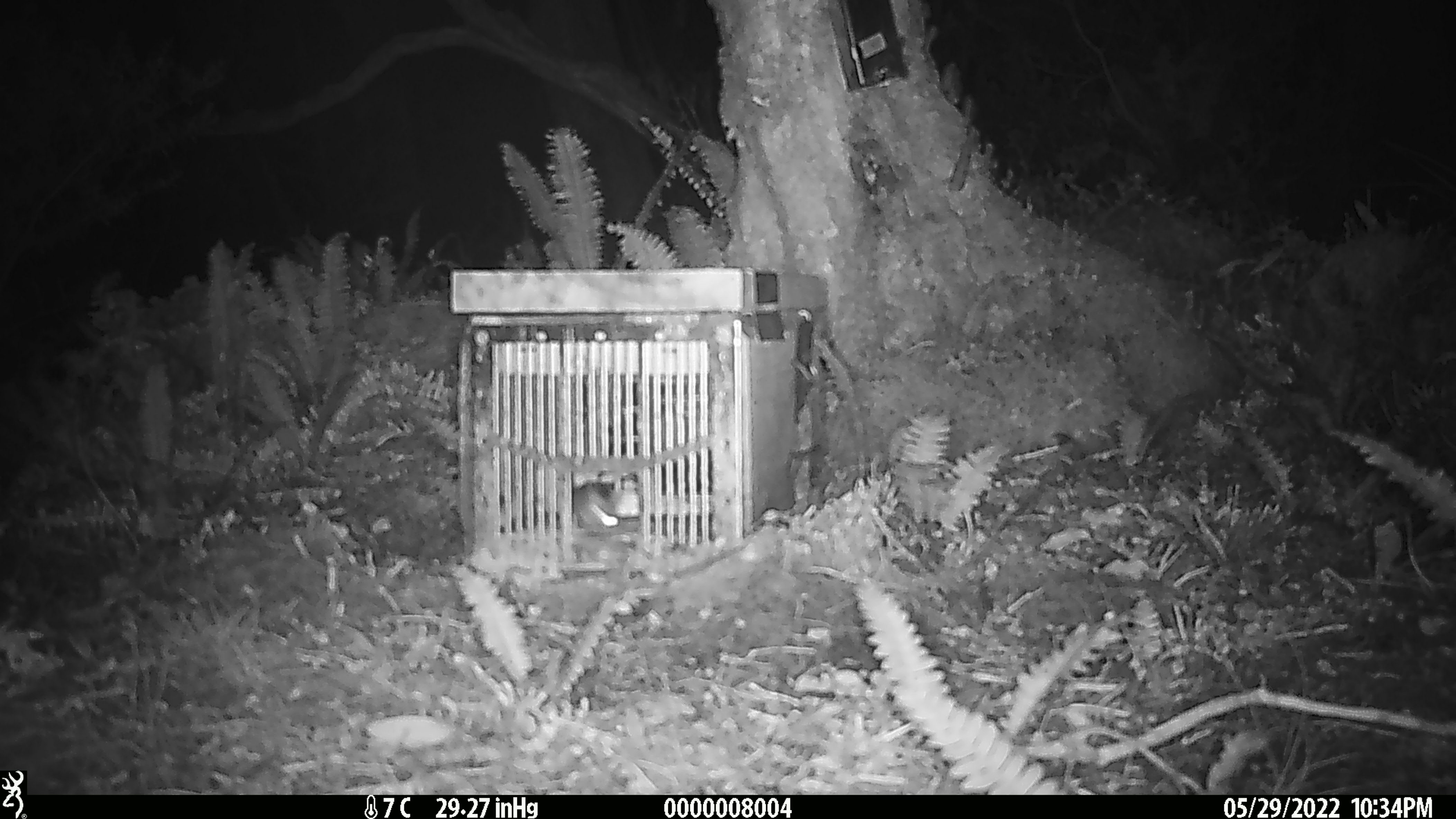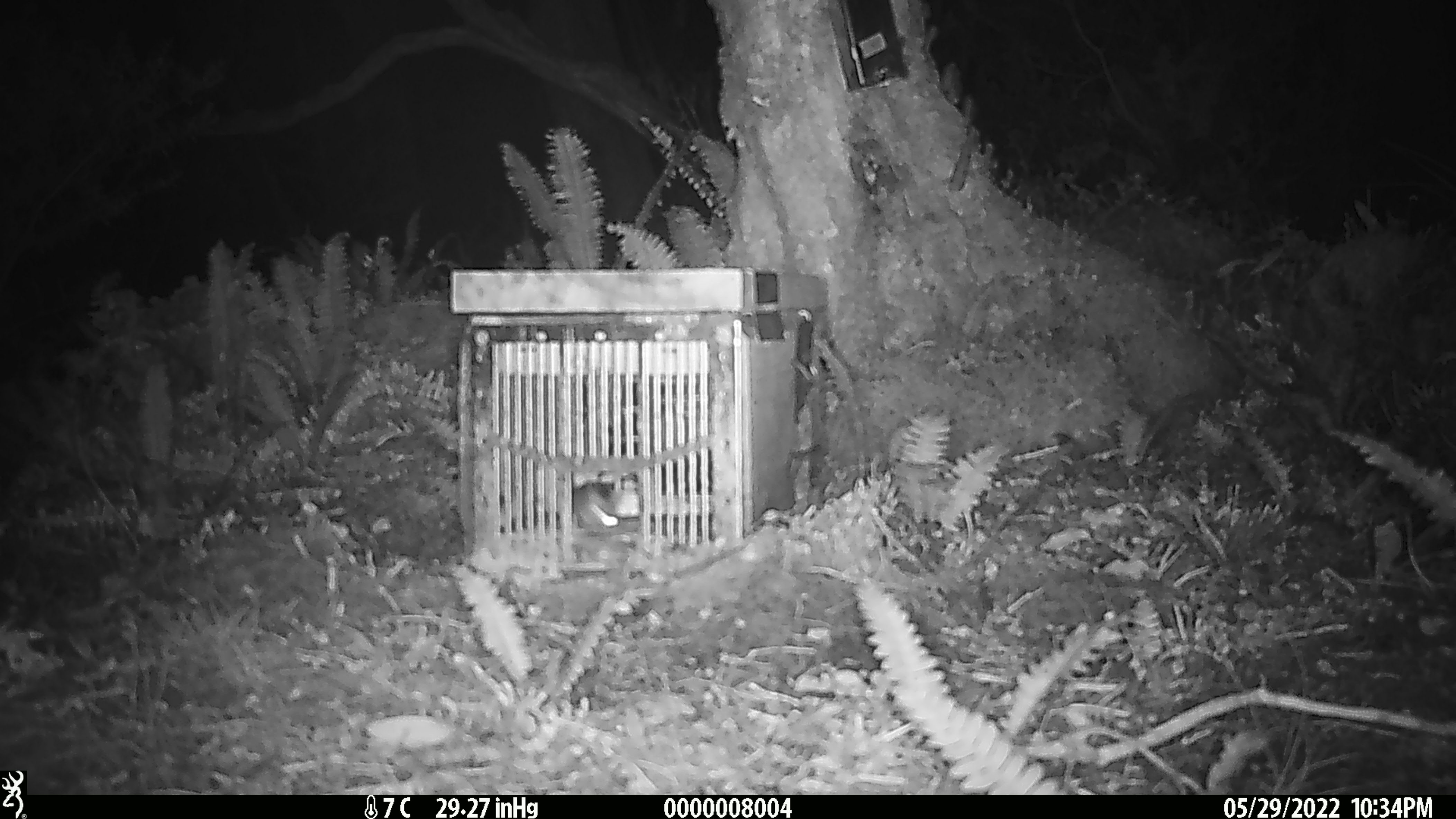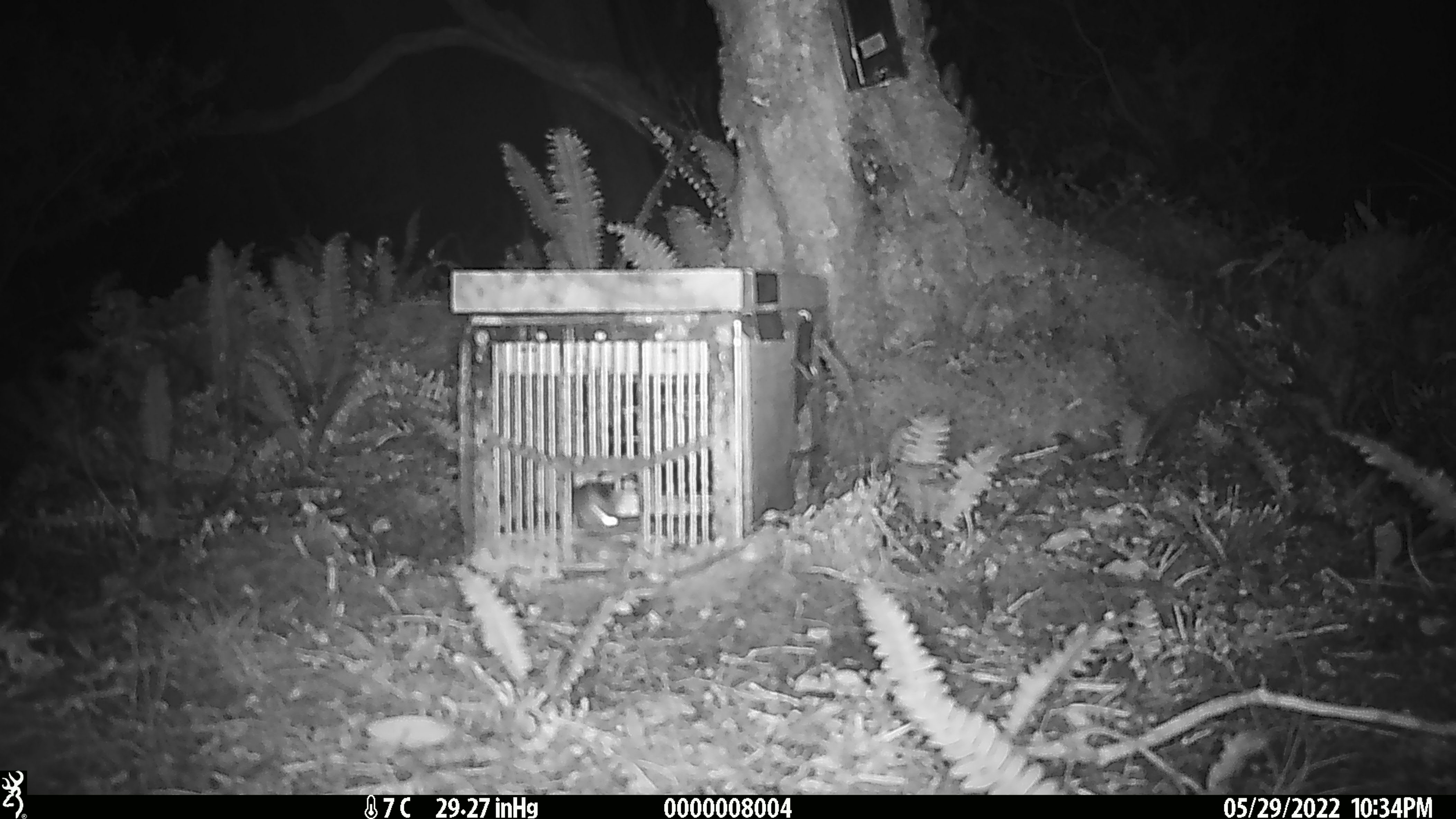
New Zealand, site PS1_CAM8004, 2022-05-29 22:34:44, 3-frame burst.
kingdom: Animalia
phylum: Chordata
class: Mammalia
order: Rodentia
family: Muridae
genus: Mus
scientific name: Mus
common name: mouse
Mouse (Mus).